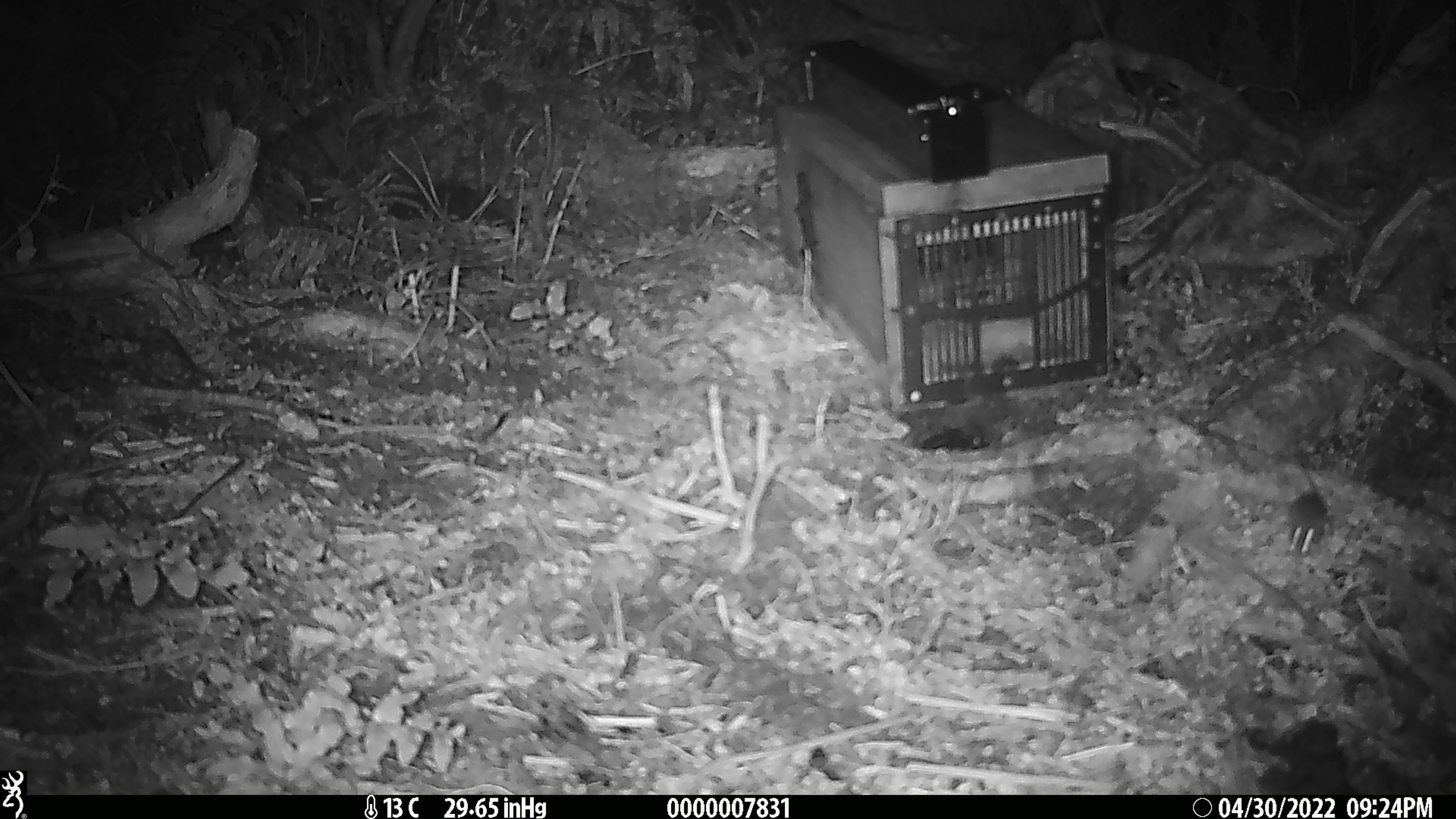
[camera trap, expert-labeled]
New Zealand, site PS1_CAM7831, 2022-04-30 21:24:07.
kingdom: Animalia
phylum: Chordata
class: Mammalia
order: Rodentia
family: Muridae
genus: Mus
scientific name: Mus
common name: mouse